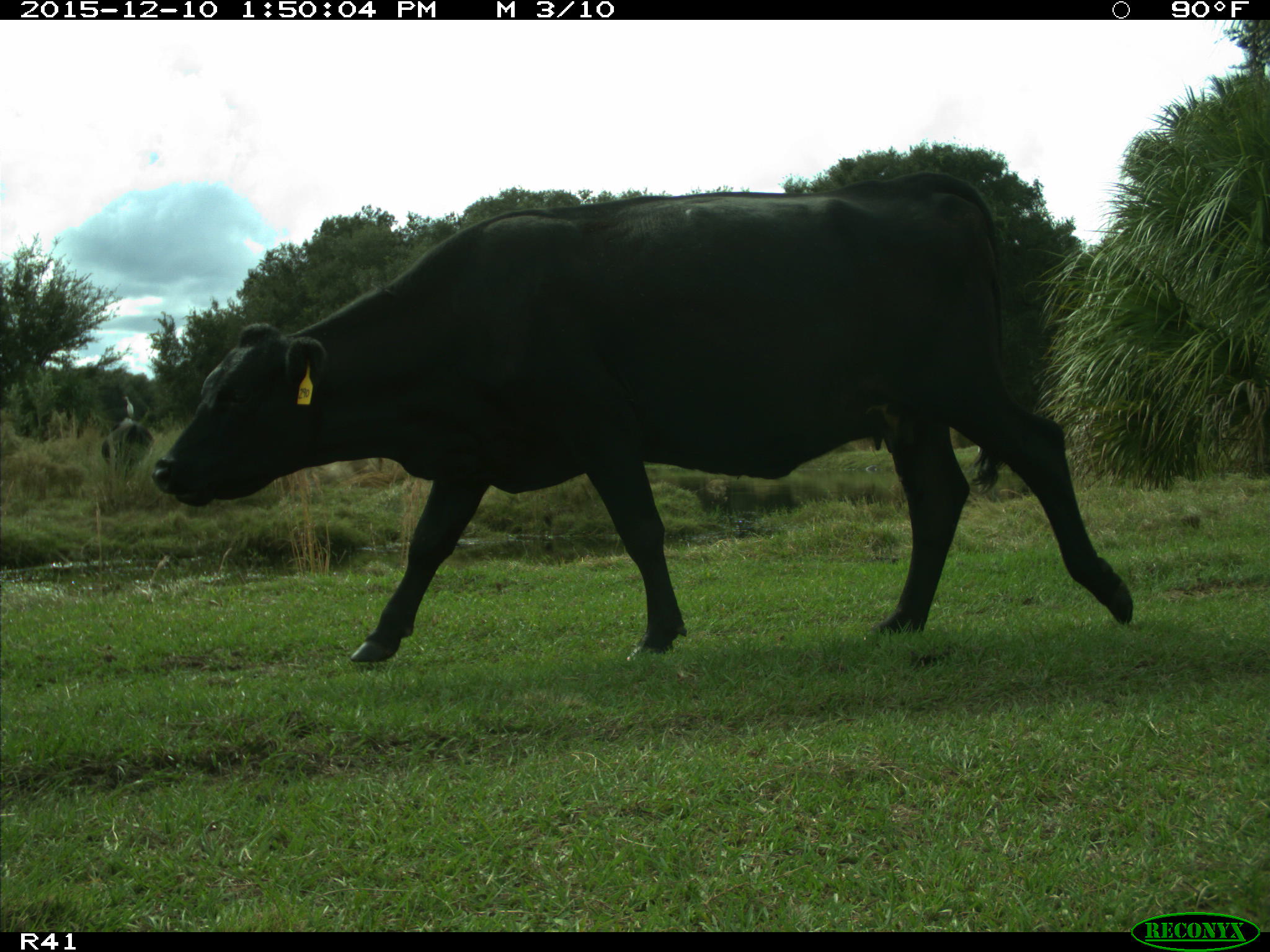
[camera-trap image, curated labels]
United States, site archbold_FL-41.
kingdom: Animalia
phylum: Chordata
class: Mammalia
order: Artiodactyla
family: Bovidae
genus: Bos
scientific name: Bos taurus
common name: domestic cow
Bos taurus (domestic cow).